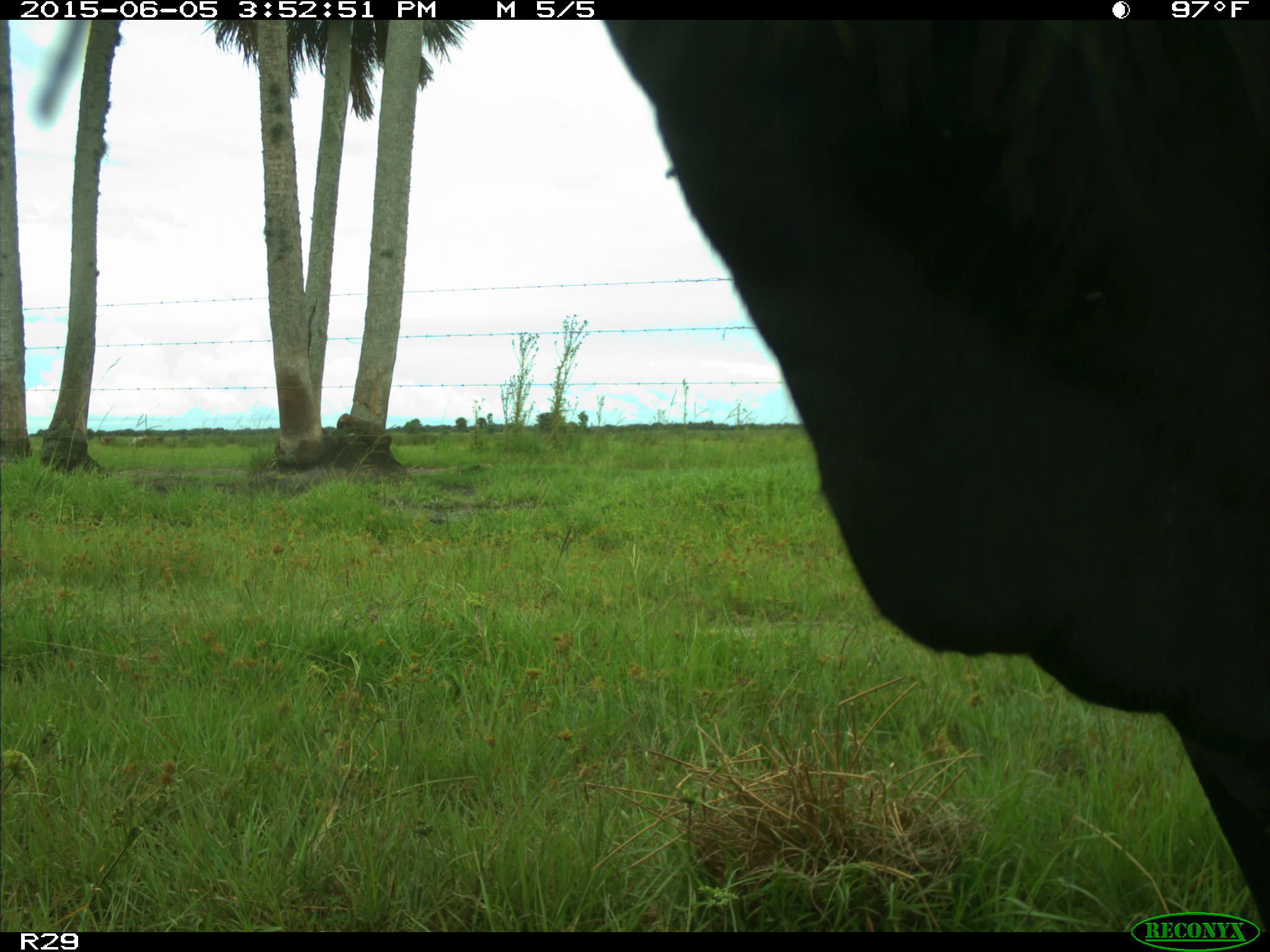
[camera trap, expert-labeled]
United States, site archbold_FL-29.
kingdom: Animalia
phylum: Chordata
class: Mammalia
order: Artiodactyla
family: Bovidae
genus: Bos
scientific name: Bos taurus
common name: domestic cow